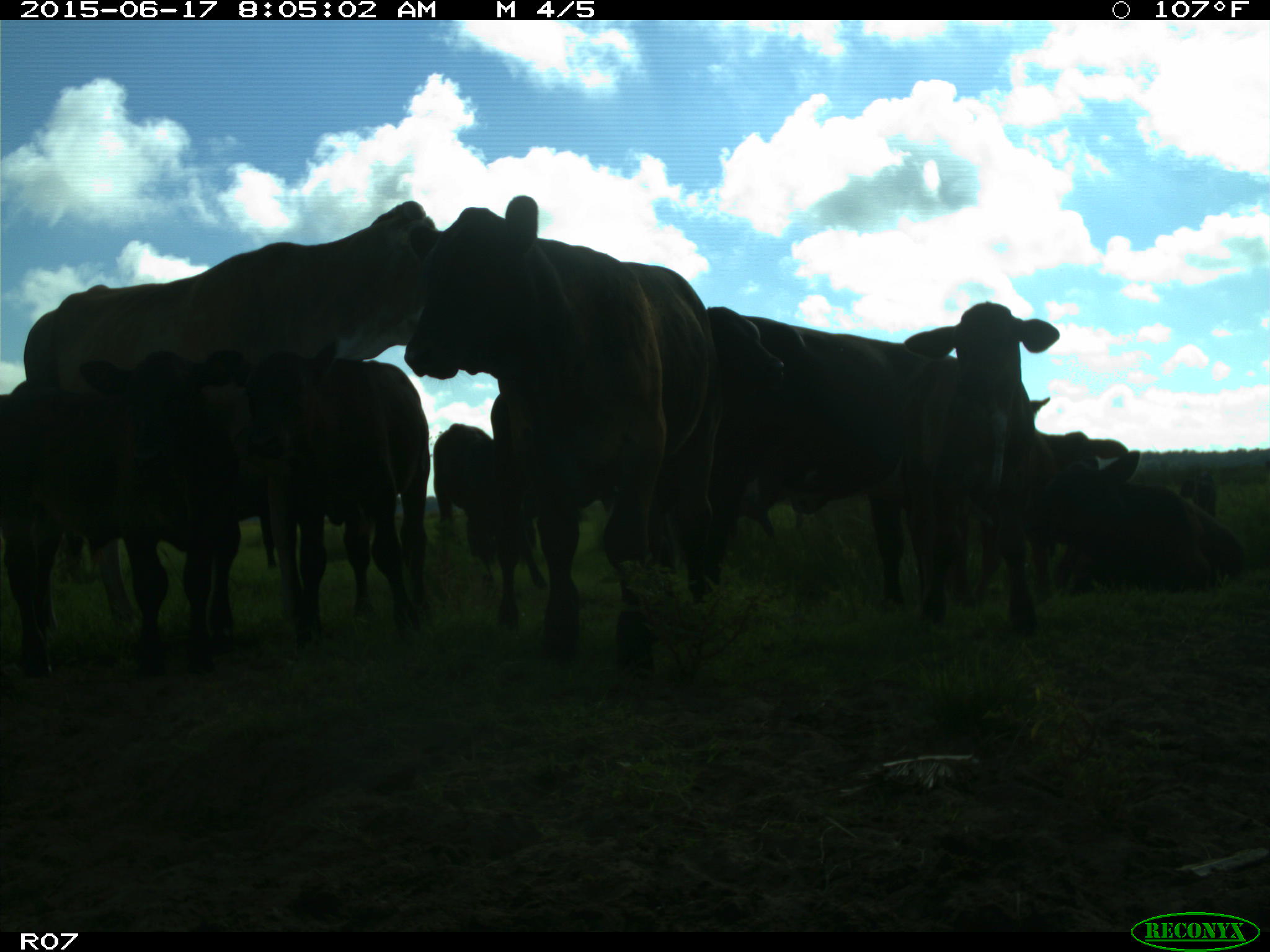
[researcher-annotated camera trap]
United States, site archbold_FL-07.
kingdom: Animalia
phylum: Chordata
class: Mammalia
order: Artiodactyla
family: Bovidae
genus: Bos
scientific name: Bos taurus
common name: domestic cow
Bos taurus (domestic cow).